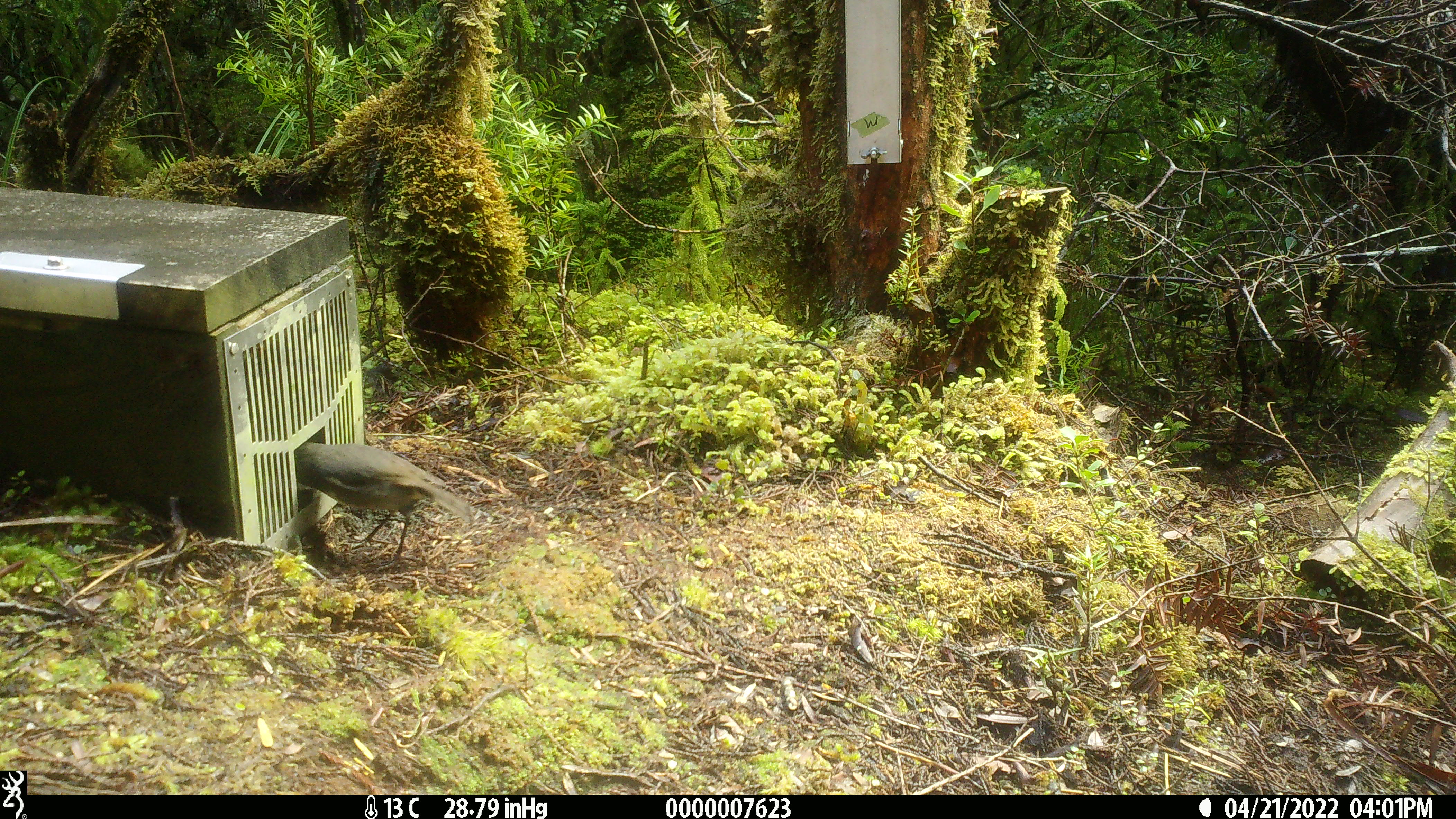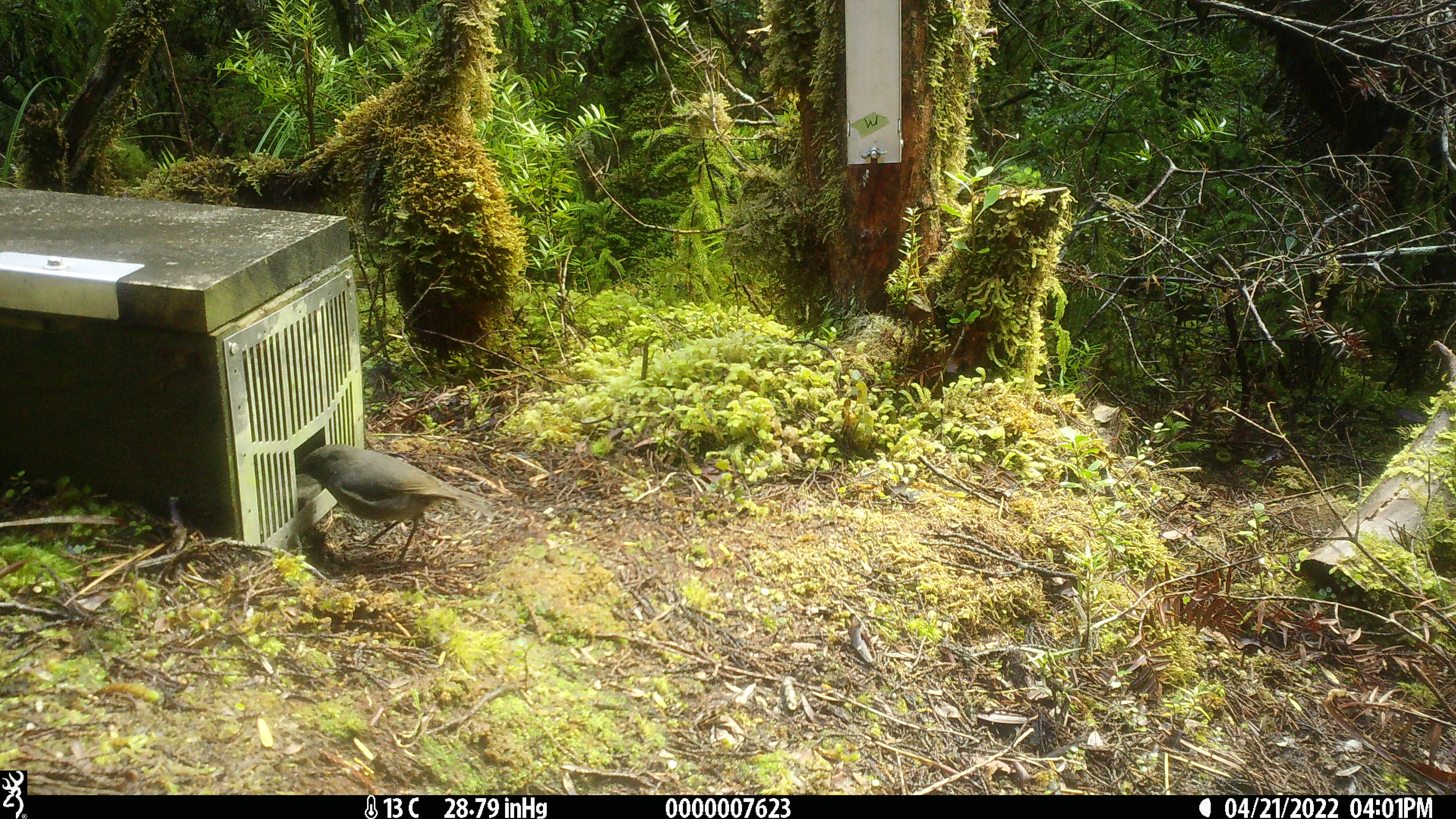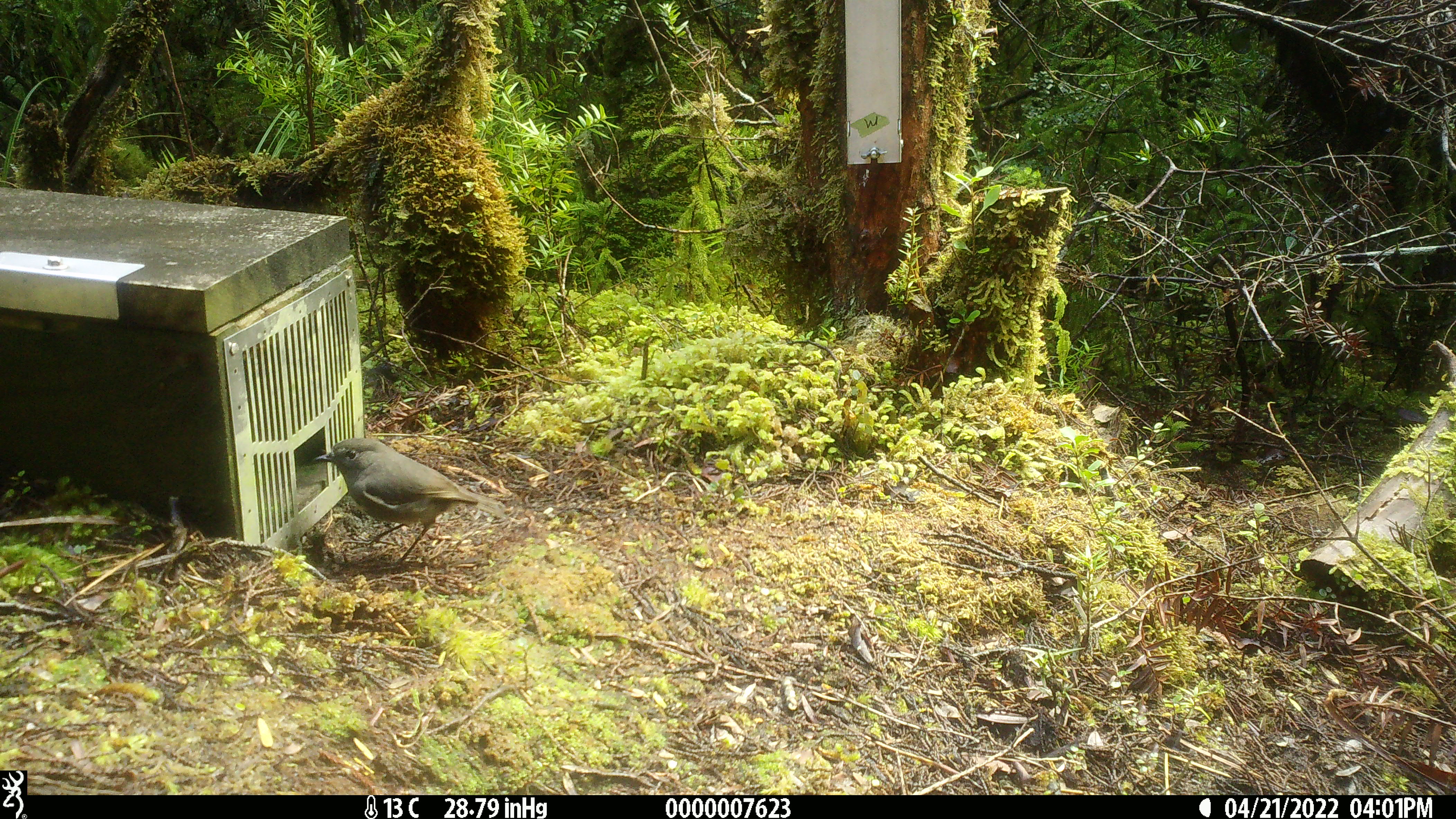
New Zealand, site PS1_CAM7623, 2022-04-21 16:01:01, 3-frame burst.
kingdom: Animalia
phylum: Chordata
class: Aves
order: Passeriformes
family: Petroicidae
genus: Petroica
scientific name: Petroica australis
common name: new zealand robin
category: robin